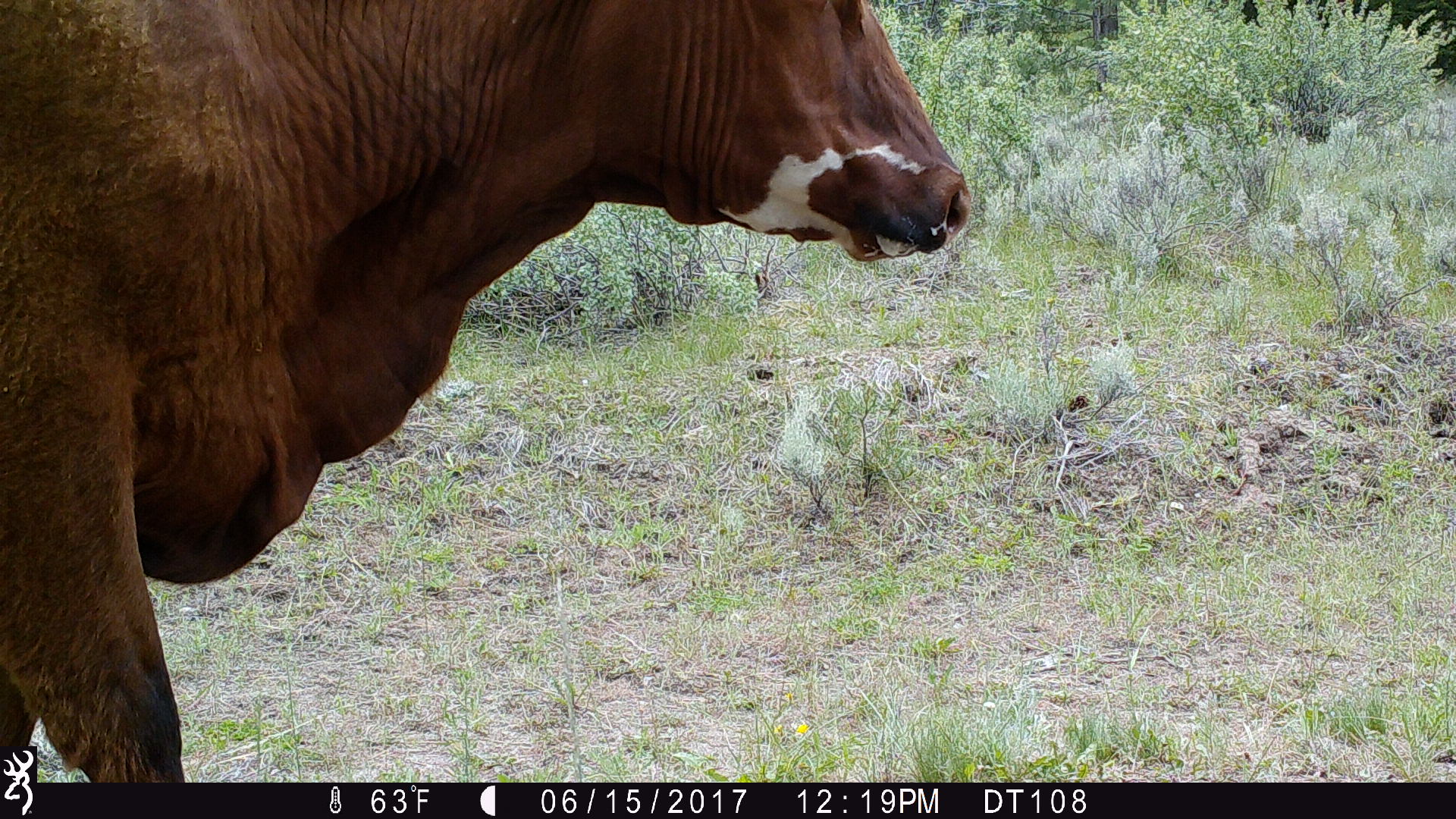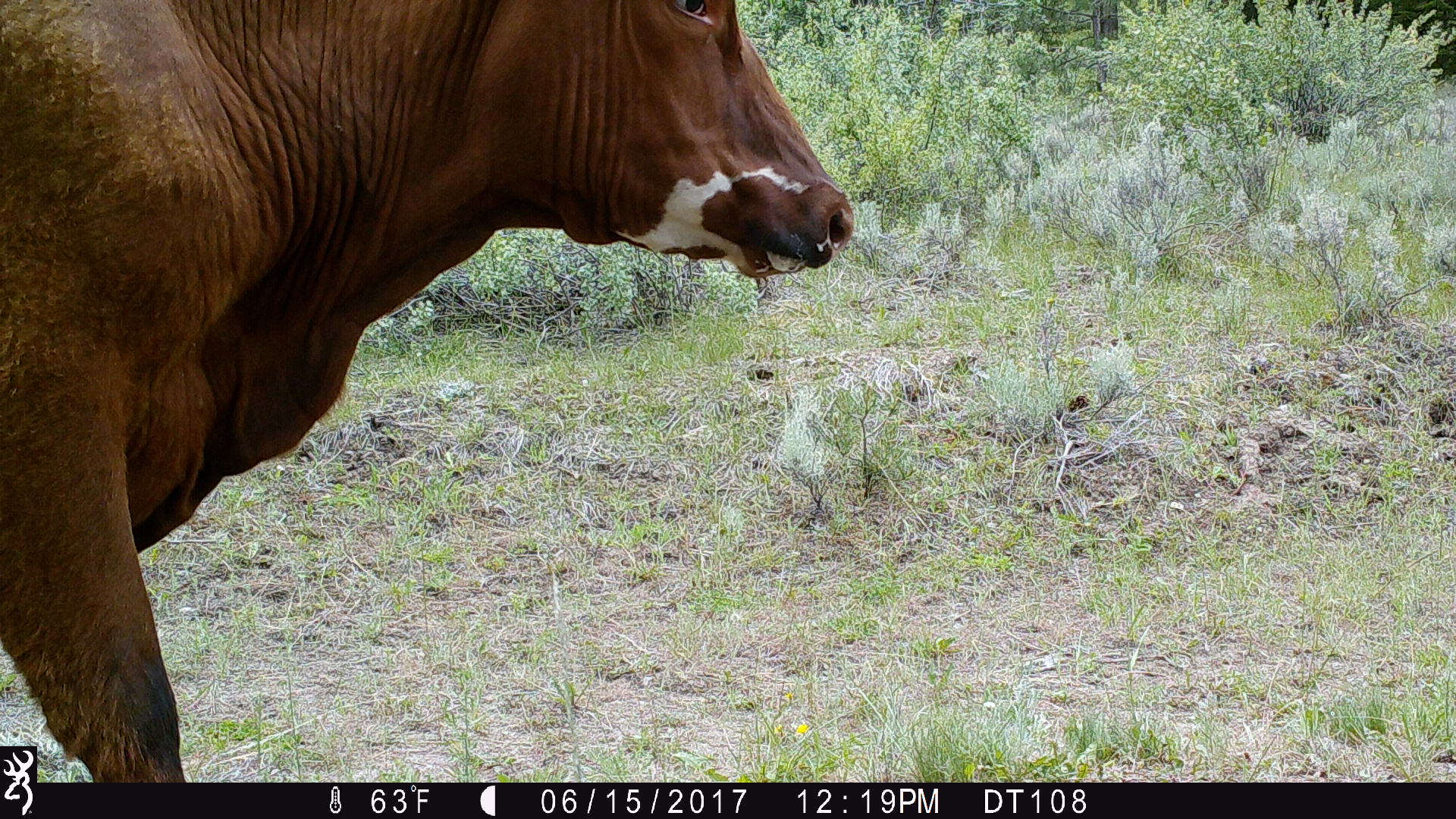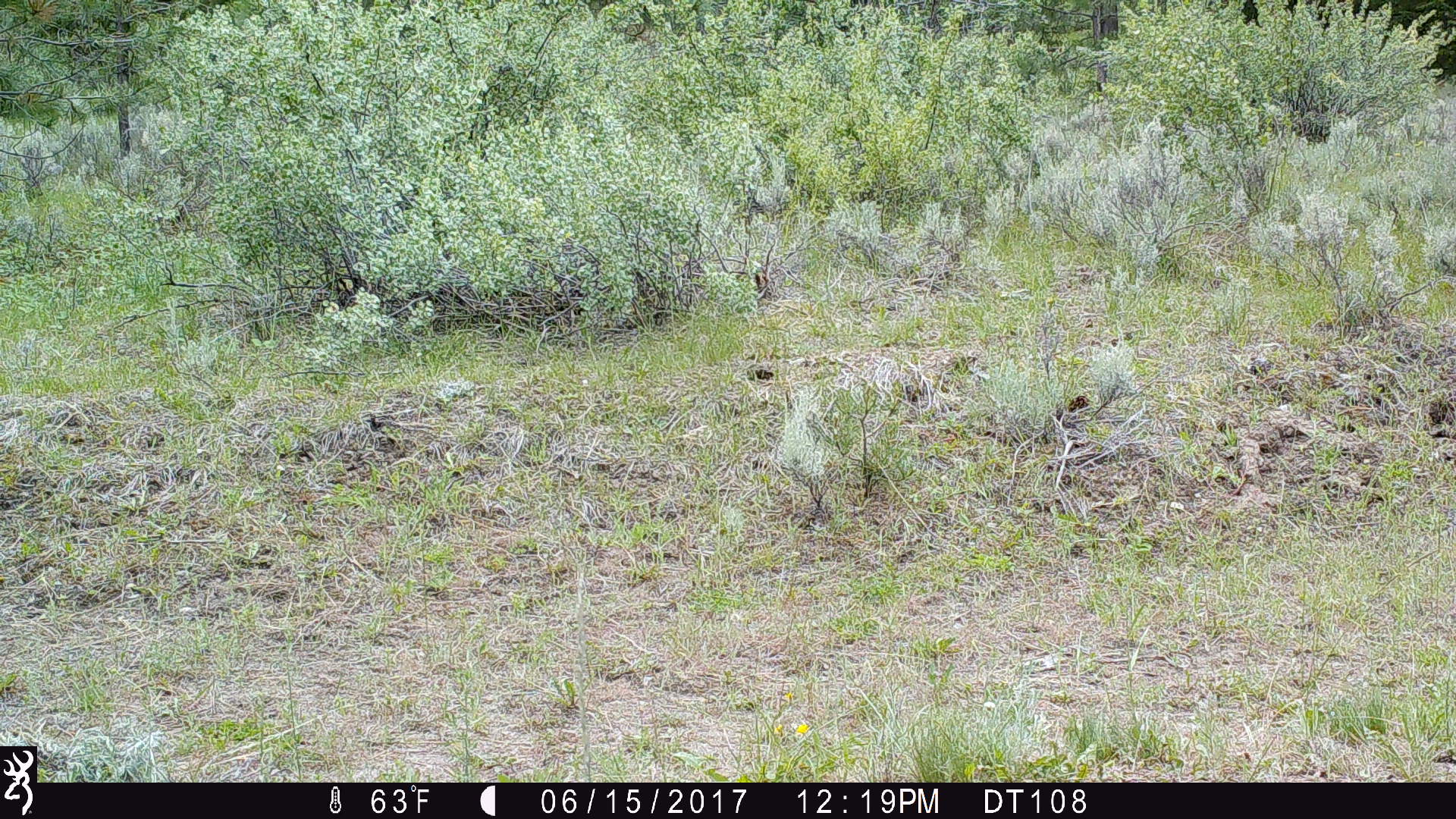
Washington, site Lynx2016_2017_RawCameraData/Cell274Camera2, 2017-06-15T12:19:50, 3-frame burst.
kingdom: Animalia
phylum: Chordata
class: Mammalia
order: Artiodactyla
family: Bovidae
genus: Bos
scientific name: Bos taurus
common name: domestic cattle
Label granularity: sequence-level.